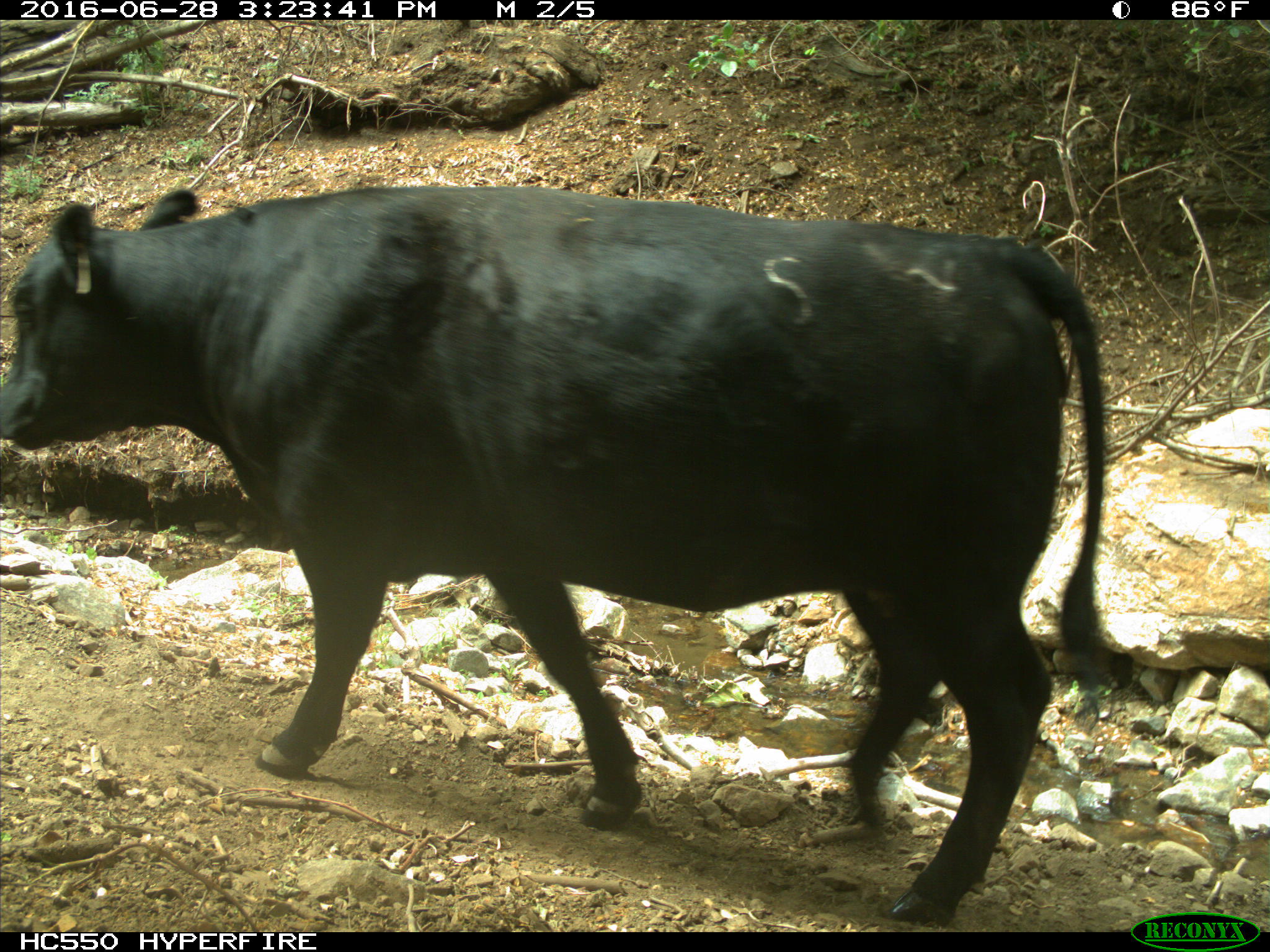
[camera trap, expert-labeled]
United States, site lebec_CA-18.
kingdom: Animalia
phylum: Chordata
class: Mammalia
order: Artiodactyla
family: Bovidae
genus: Bos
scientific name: Bos taurus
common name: domestic cow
Bos taurus (domestic cow).